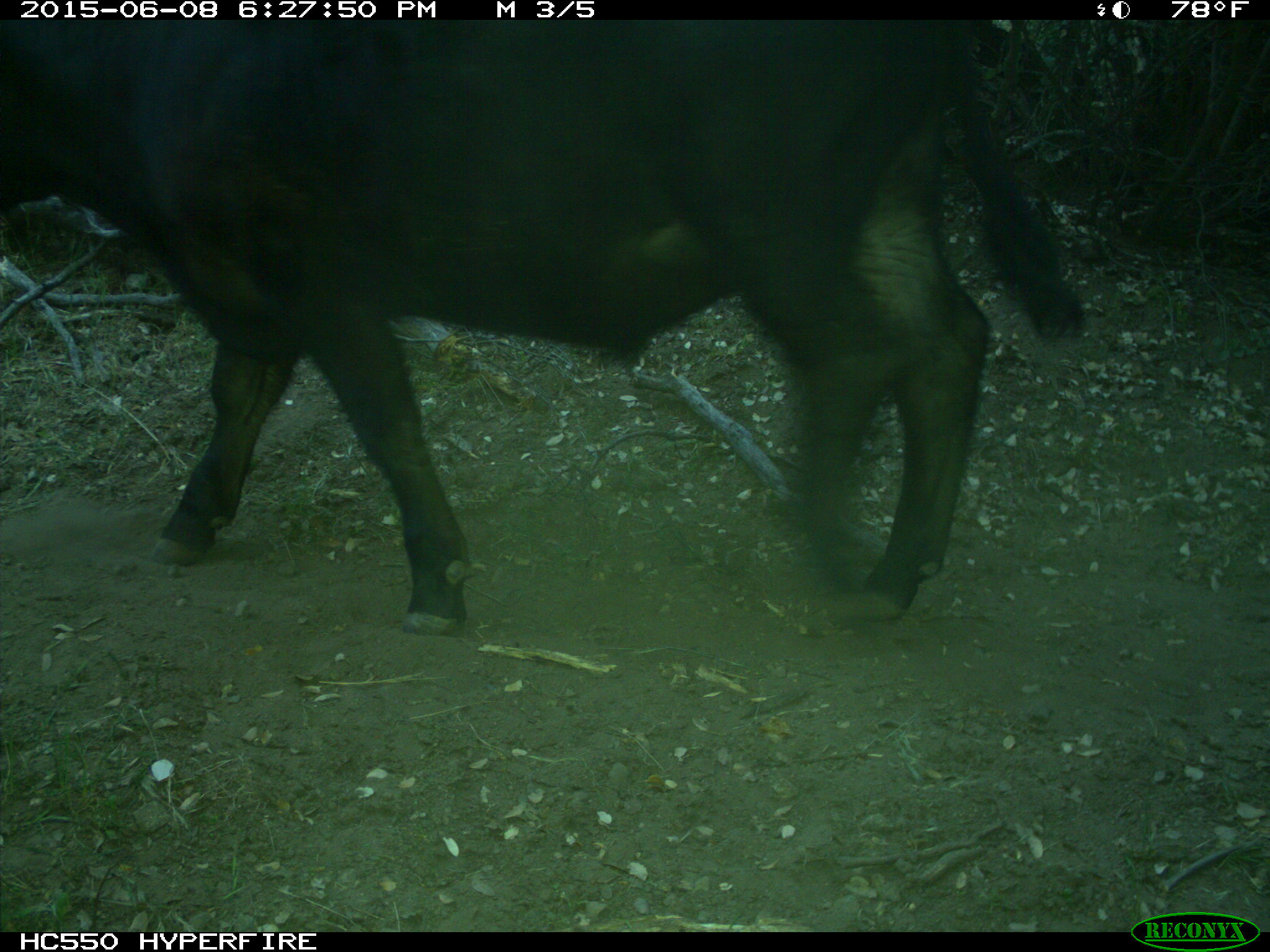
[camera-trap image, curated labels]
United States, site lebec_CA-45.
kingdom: Animalia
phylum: Chordata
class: Mammalia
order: Artiodactyla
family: Bovidae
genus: Bos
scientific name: Bos taurus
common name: domestic cow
Bos taurus (domestic cow).